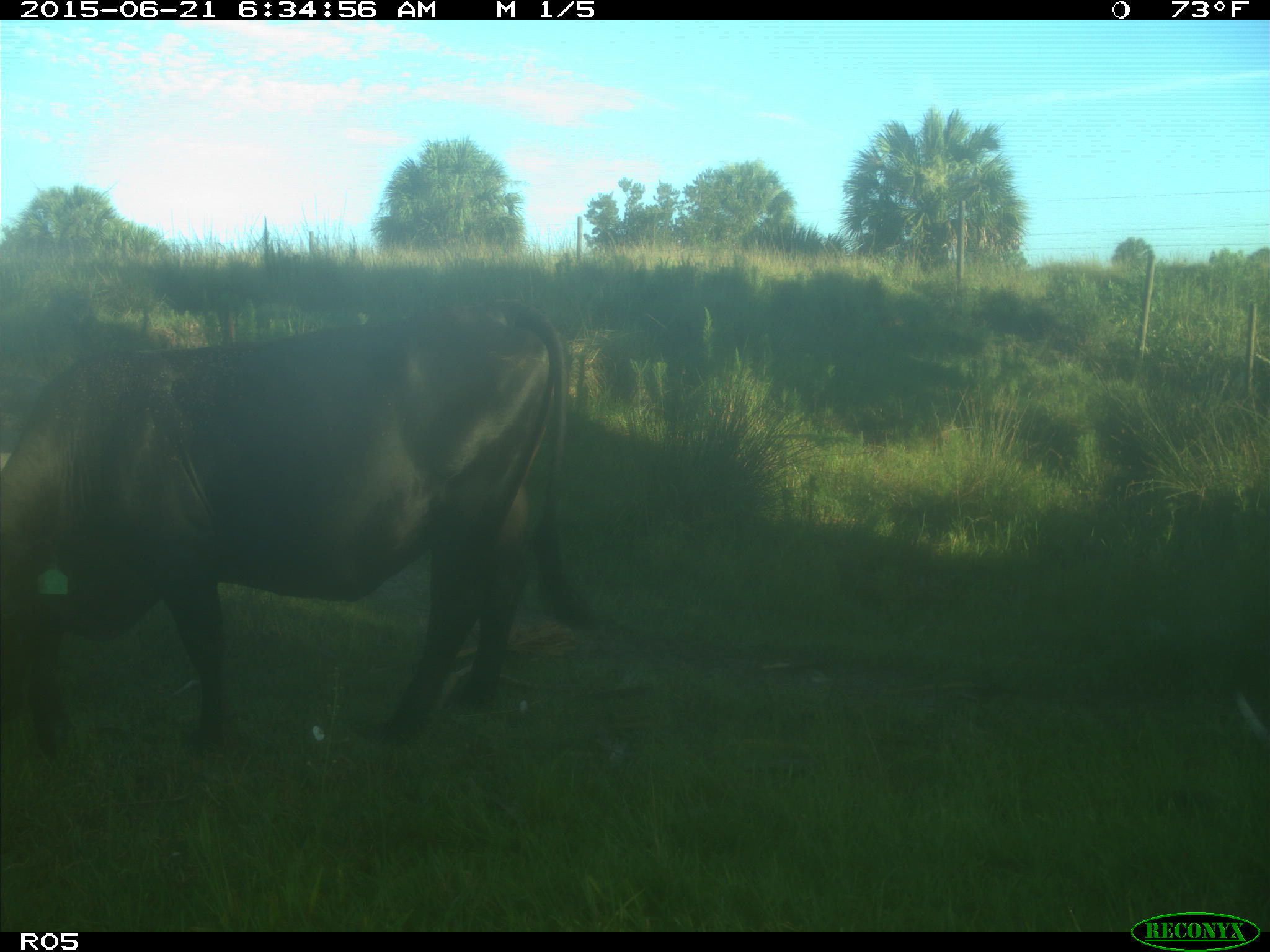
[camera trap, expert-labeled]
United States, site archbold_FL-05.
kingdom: Animalia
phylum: Chordata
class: Mammalia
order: Artiodactyla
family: Bovidae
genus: Bos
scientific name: Bos taurus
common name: domestic cow